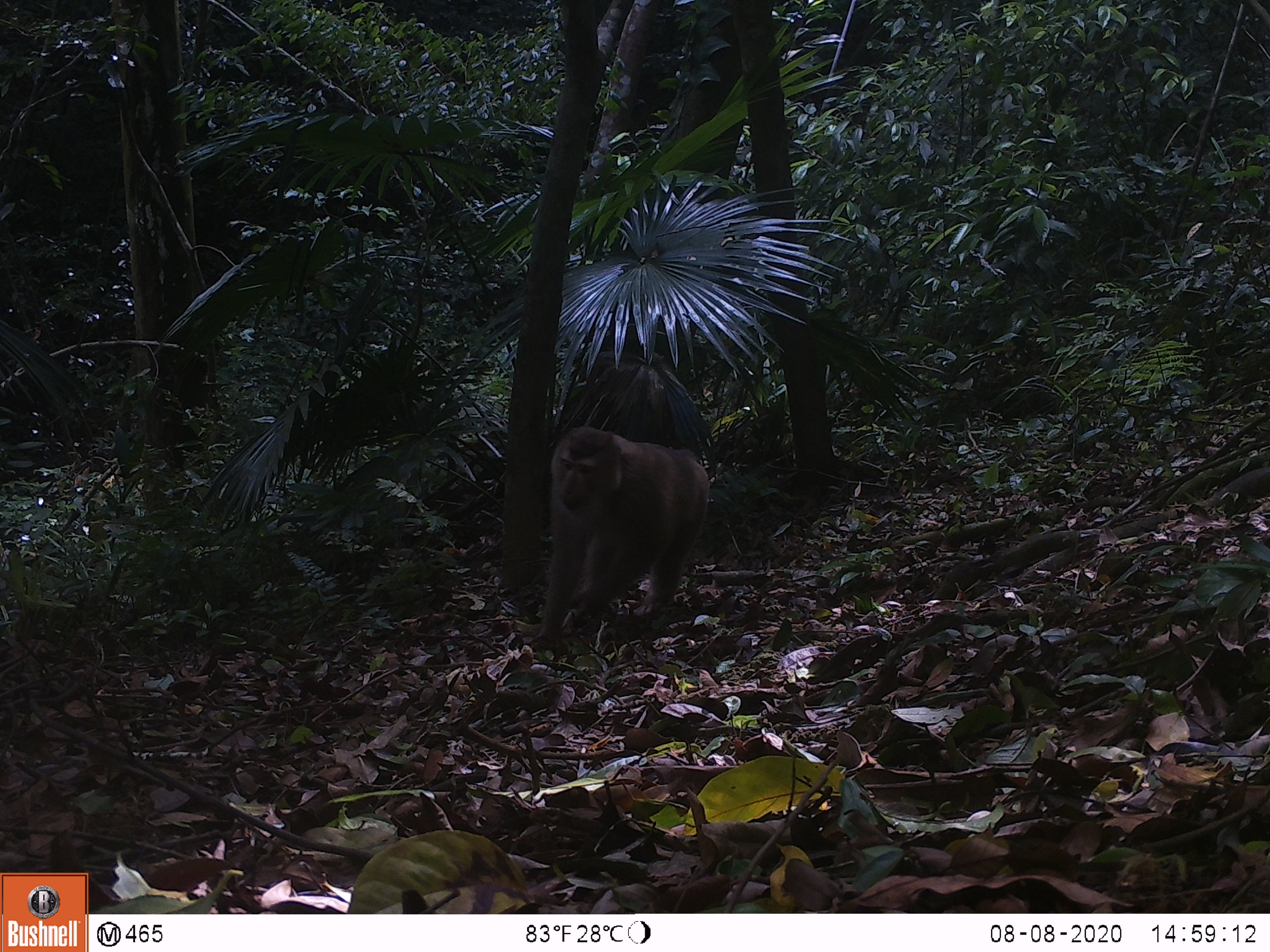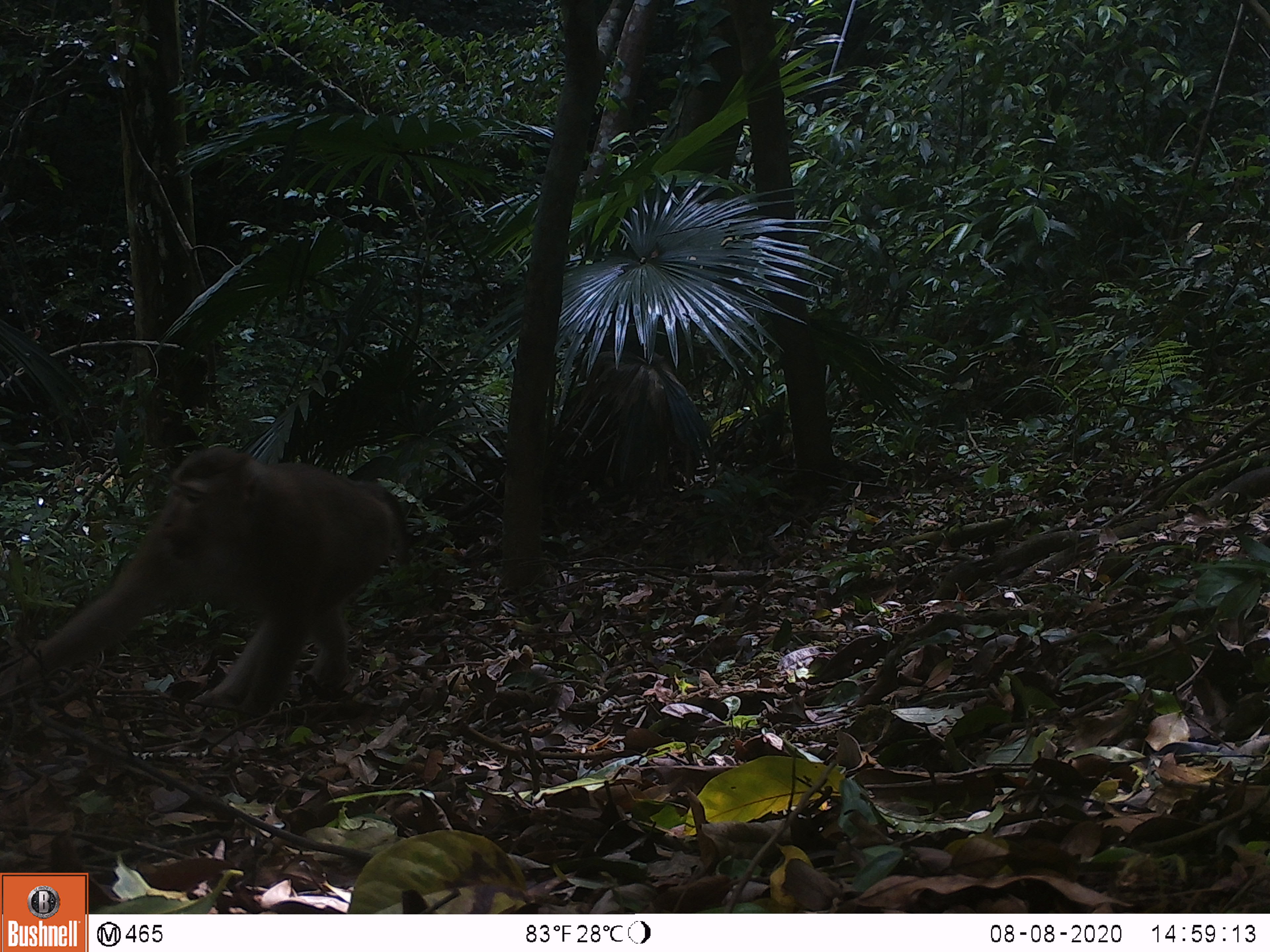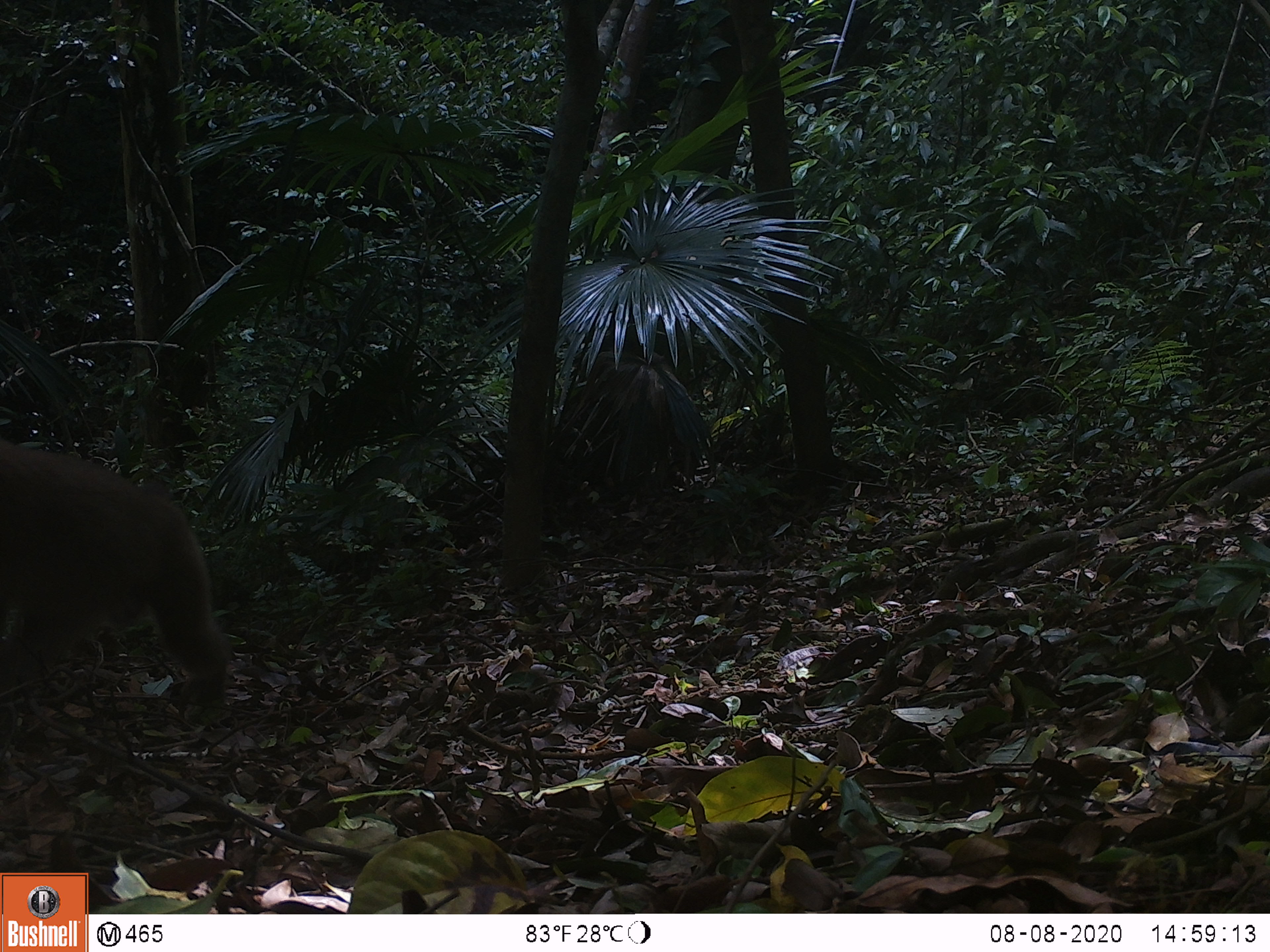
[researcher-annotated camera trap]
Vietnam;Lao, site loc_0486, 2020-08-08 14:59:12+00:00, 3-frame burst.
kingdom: Animalia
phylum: Chordata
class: Mammalia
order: Primates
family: Cercopithecidae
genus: Macaca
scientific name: Macaca nemestrina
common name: pig-tailed macaque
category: pig tailed macaque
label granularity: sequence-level